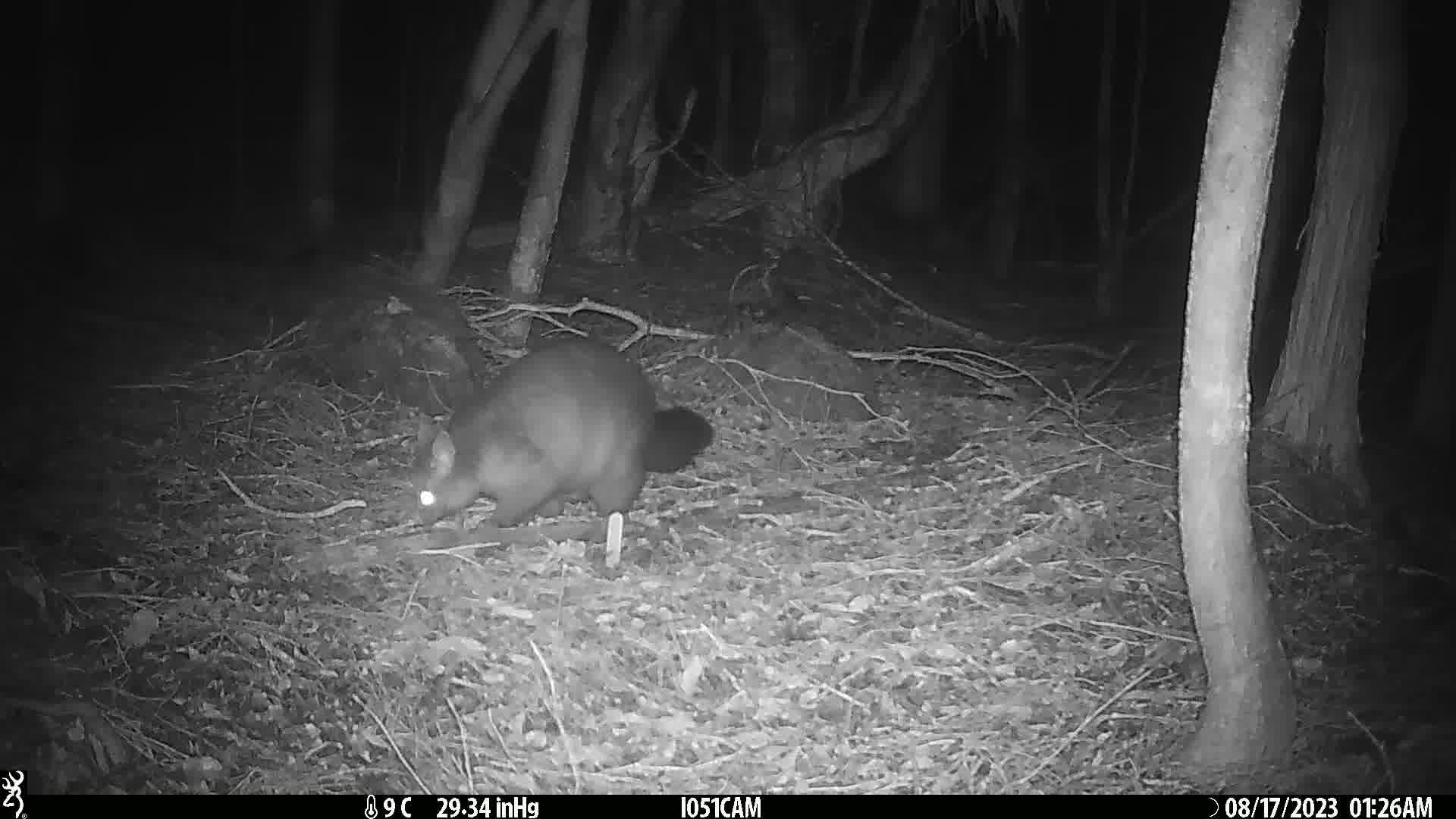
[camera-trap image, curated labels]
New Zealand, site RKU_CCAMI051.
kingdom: Animalia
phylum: Chordata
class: Mammalia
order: Diprotodontia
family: Phalangeridae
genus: Trichosurus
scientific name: Trichosurus vulpecula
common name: common brushtail possum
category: possum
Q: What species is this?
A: Possum (common brushtail possum) (Trichosurus vulpecula).